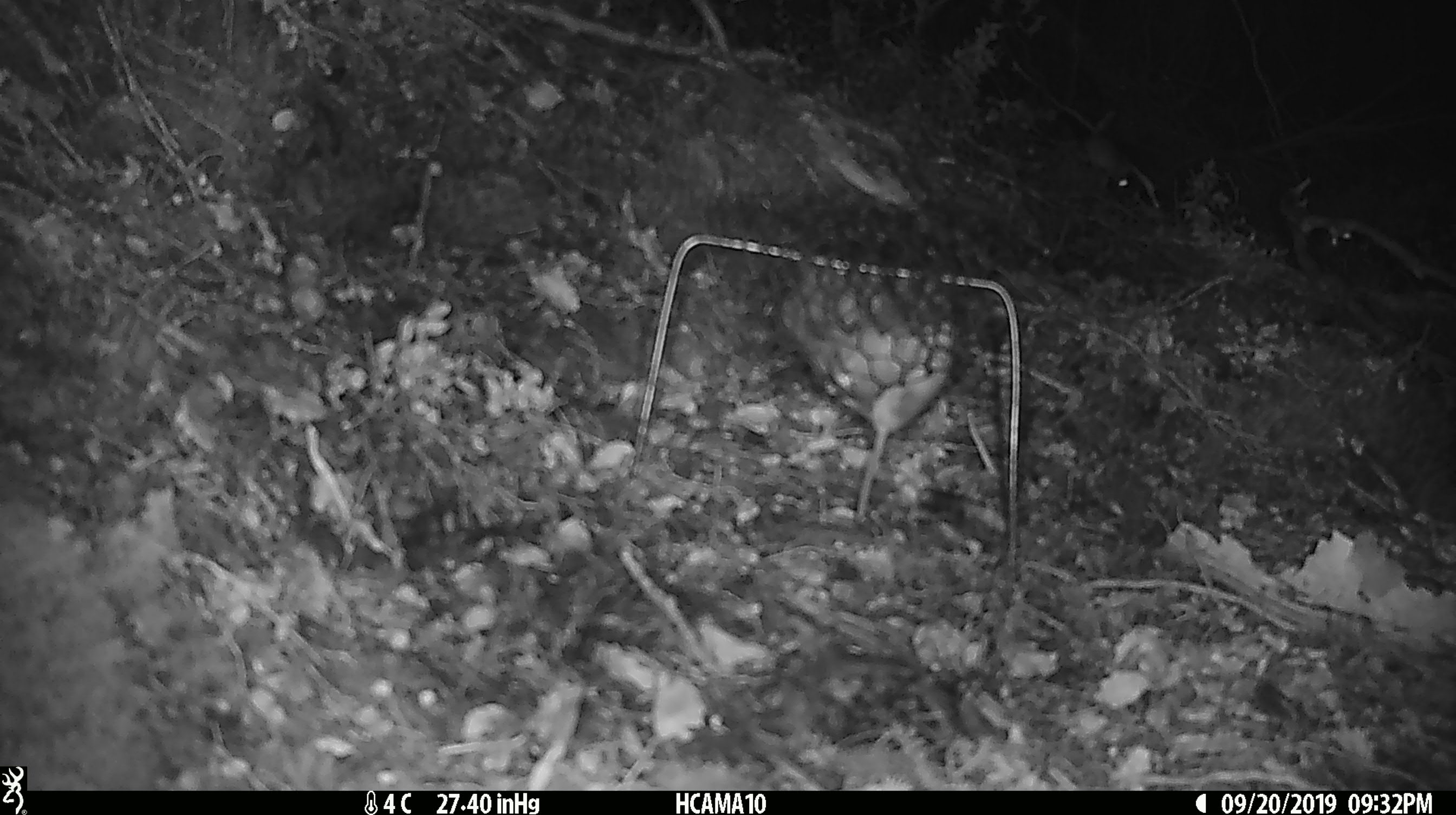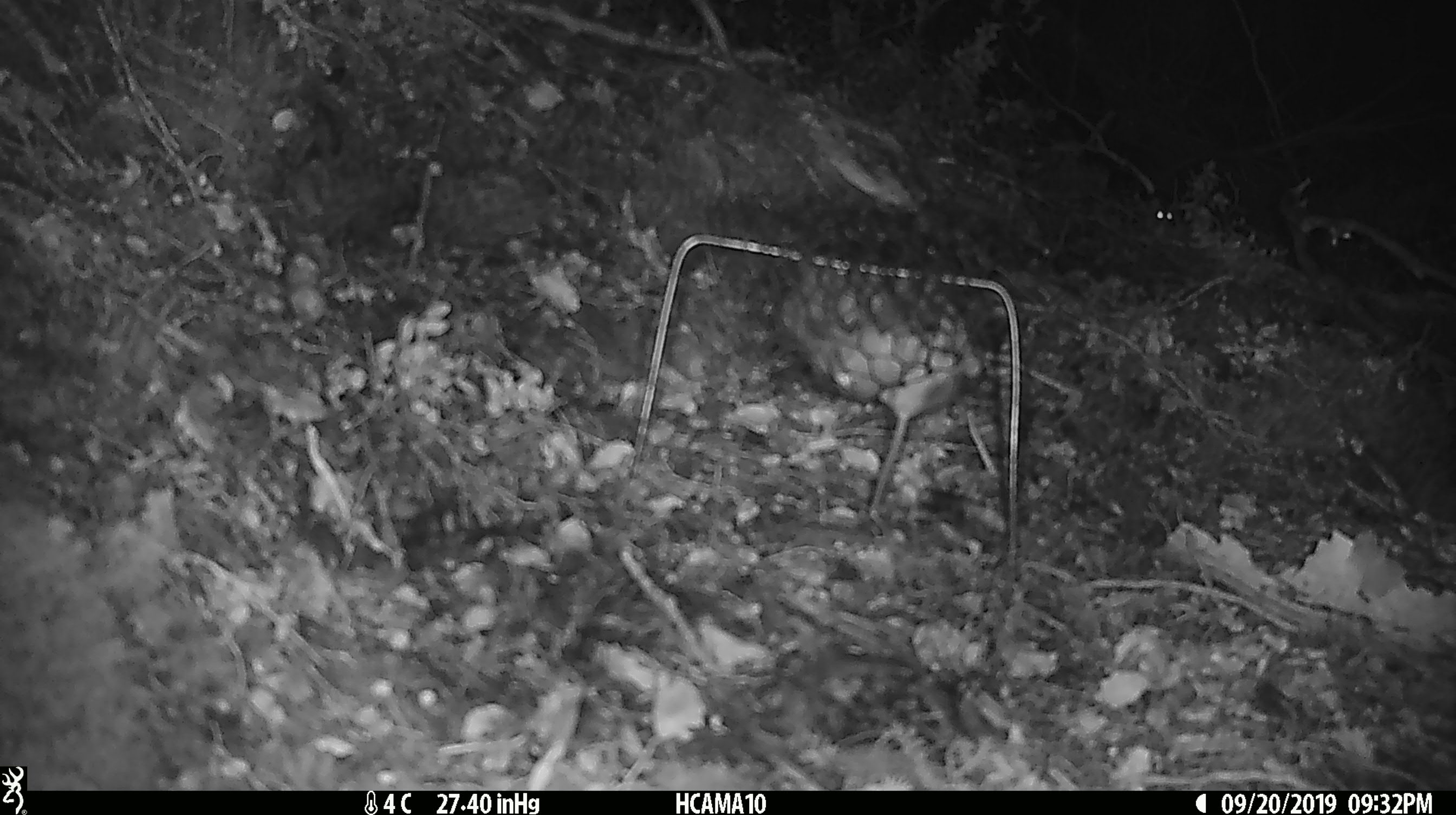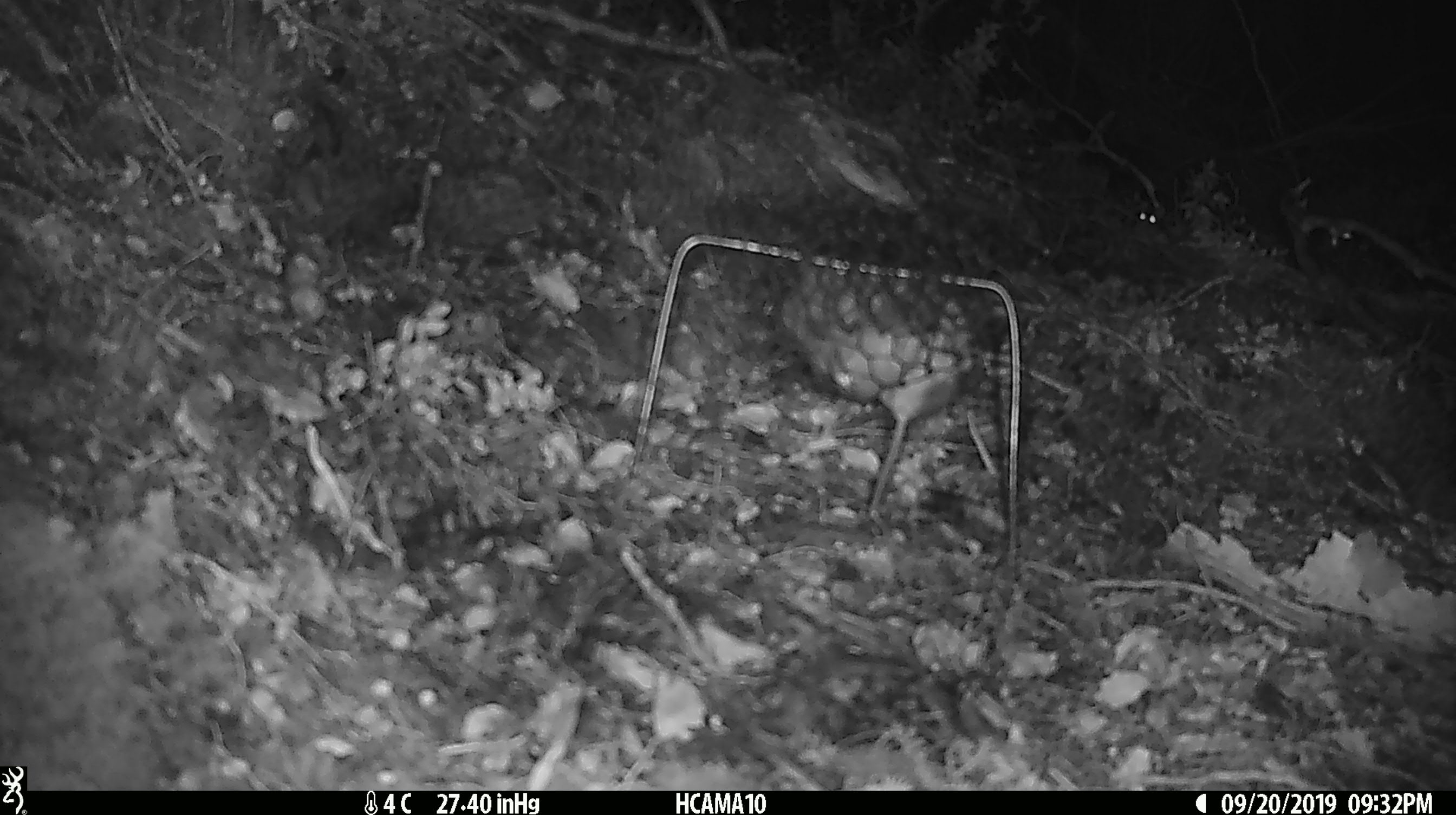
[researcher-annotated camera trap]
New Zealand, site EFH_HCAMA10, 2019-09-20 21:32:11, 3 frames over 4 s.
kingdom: Animalia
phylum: Chordata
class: Mammalia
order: Rodentia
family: Muridae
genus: Mus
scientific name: Mus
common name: mouse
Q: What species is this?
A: Mouse (Mus).